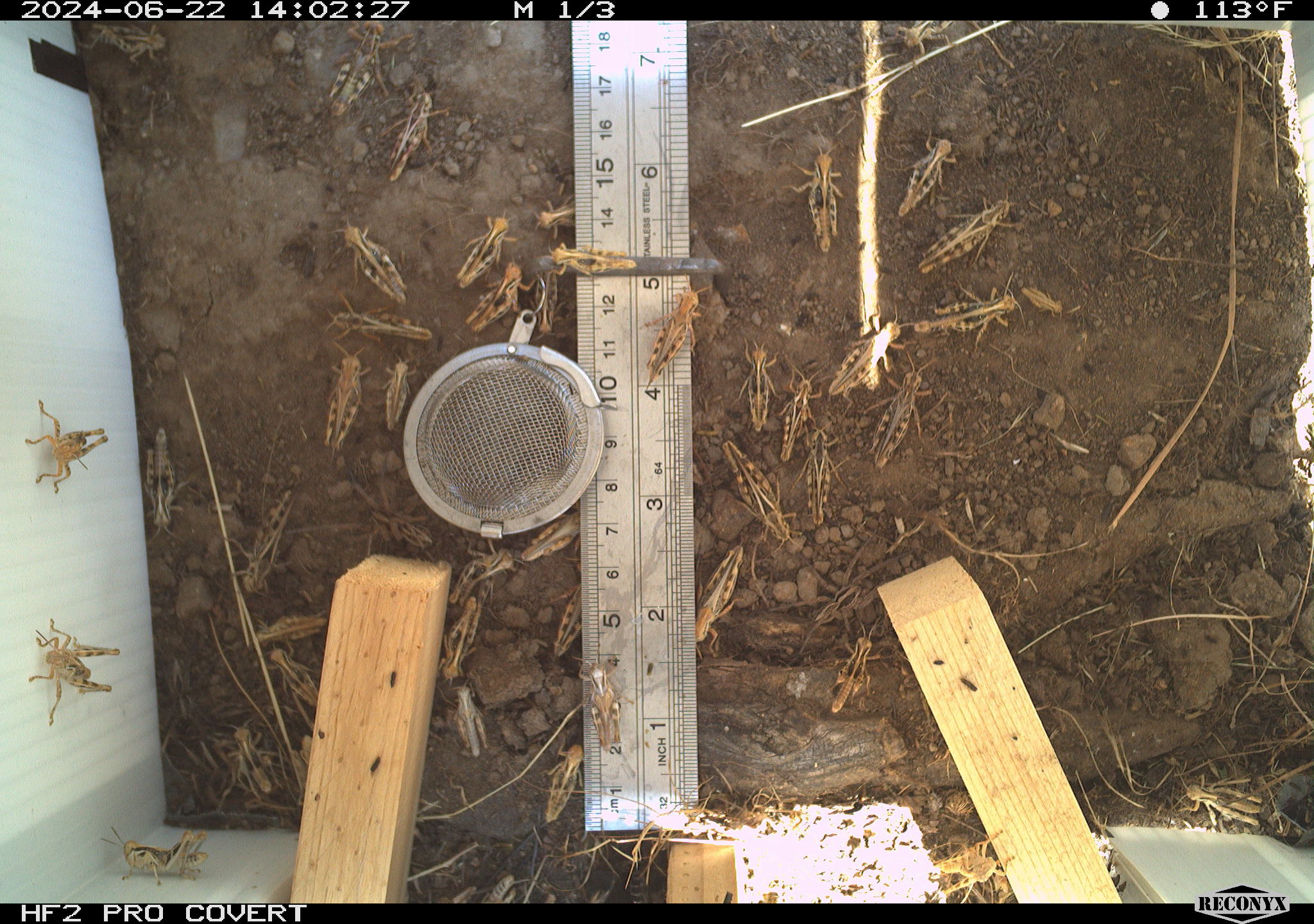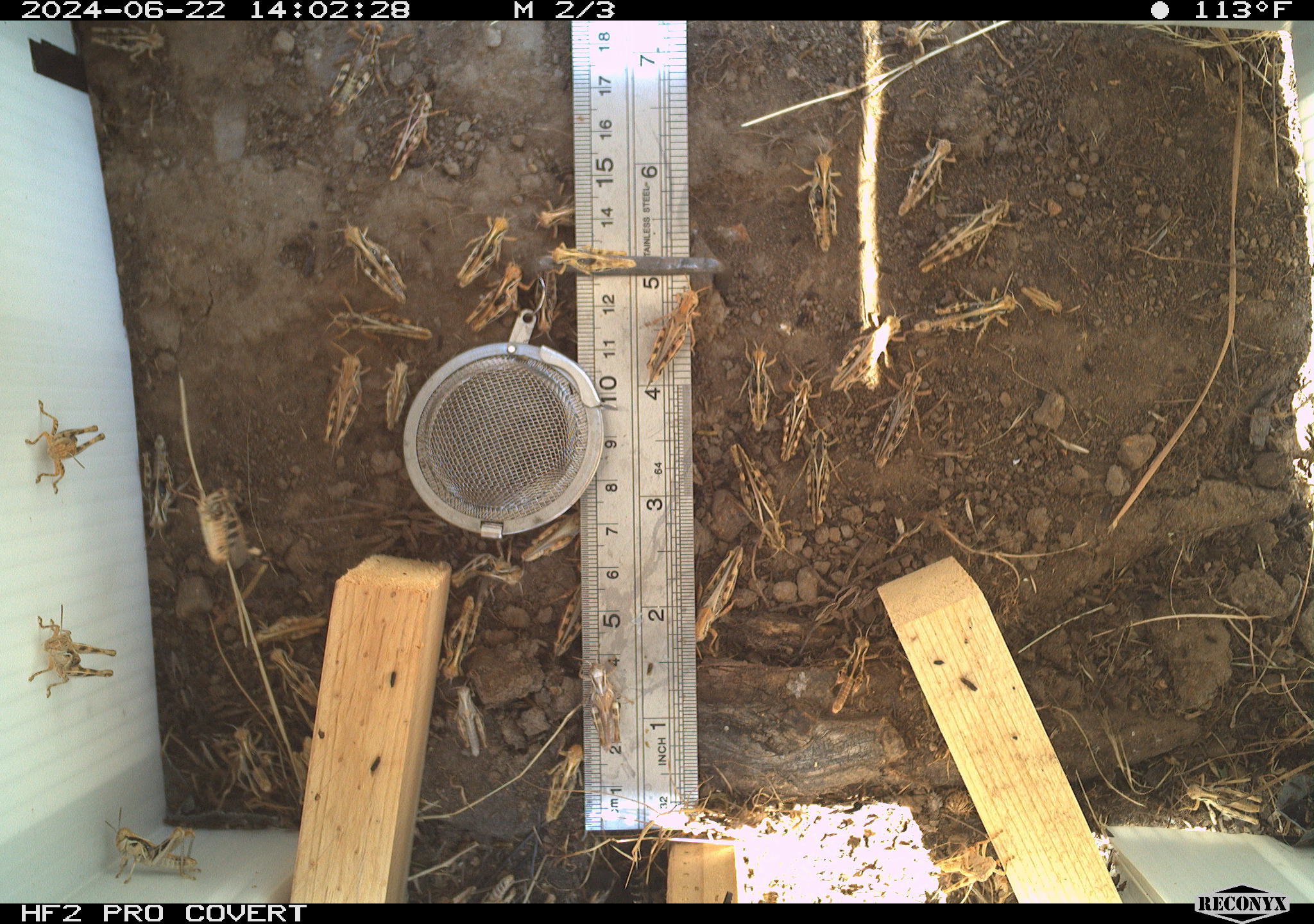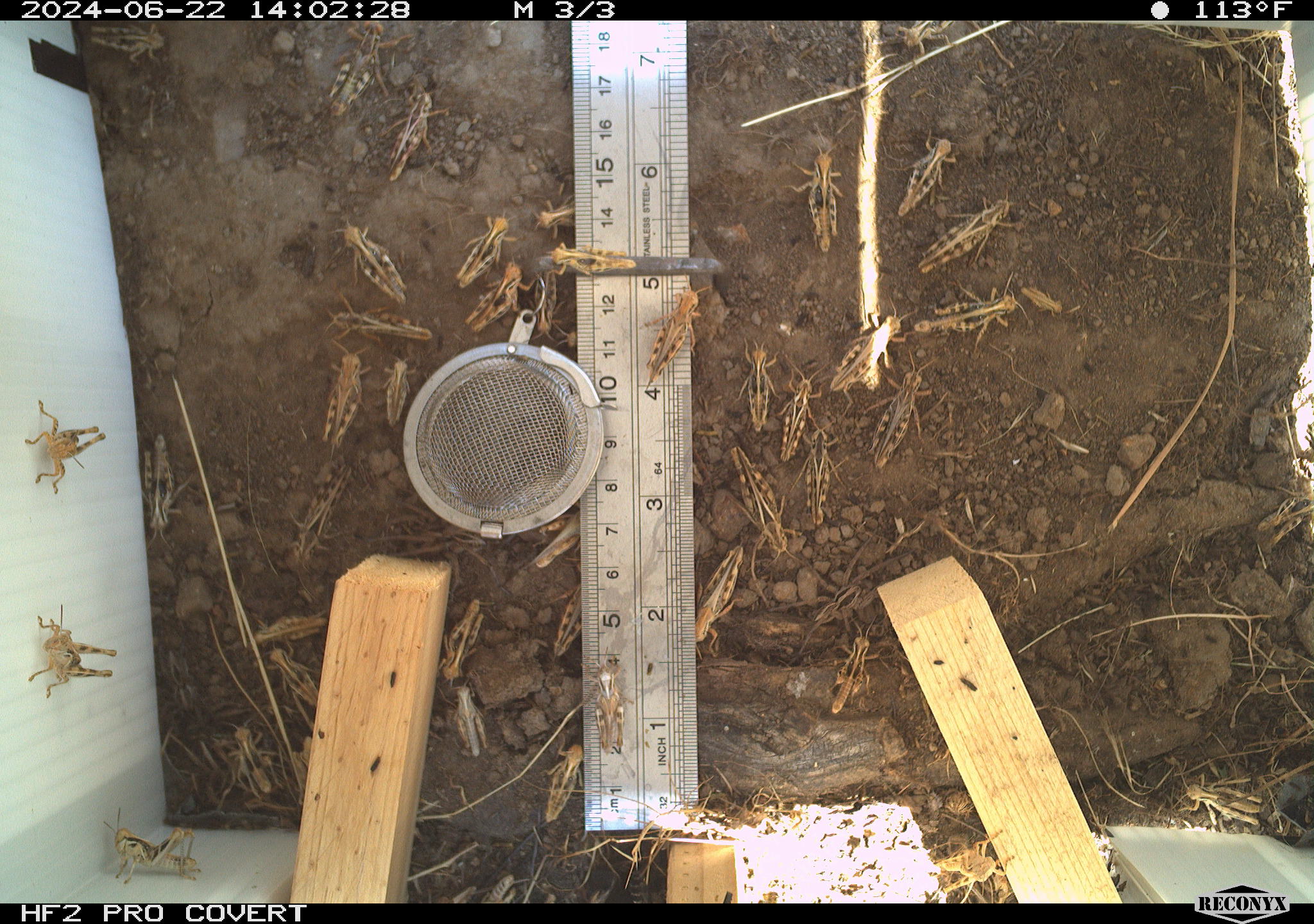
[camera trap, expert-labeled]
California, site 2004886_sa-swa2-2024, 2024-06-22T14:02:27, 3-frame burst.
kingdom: Animalia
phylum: Arthropoda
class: Insecta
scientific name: Insecta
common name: insect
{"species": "insect (Insecta)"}